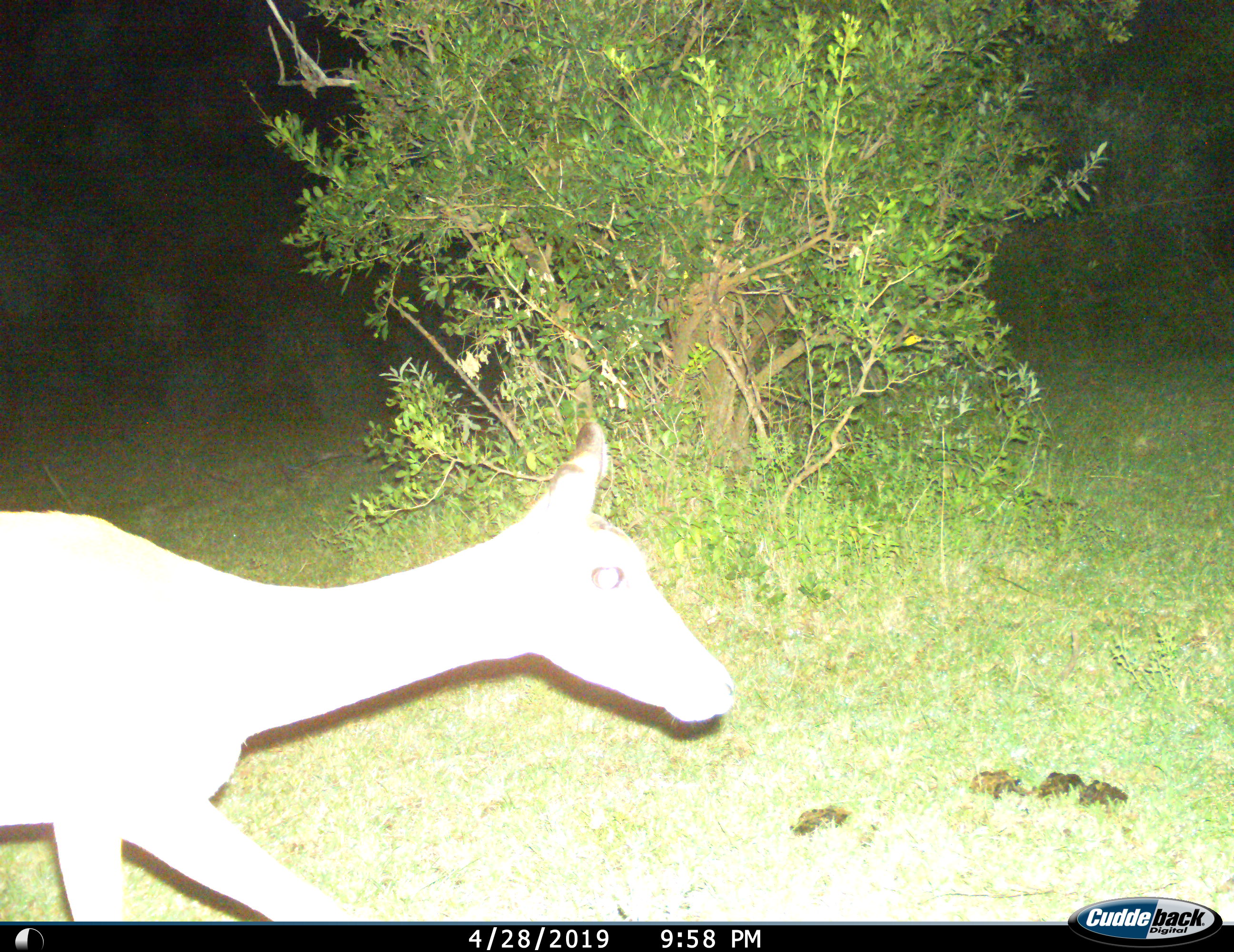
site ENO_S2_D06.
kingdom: Animalia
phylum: Chordata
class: Mammalia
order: Artiodactyla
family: Bovidae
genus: Aepyceros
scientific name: Aepyceros melampus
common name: impala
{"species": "impala (Aepyceros melampus)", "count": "1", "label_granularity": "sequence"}